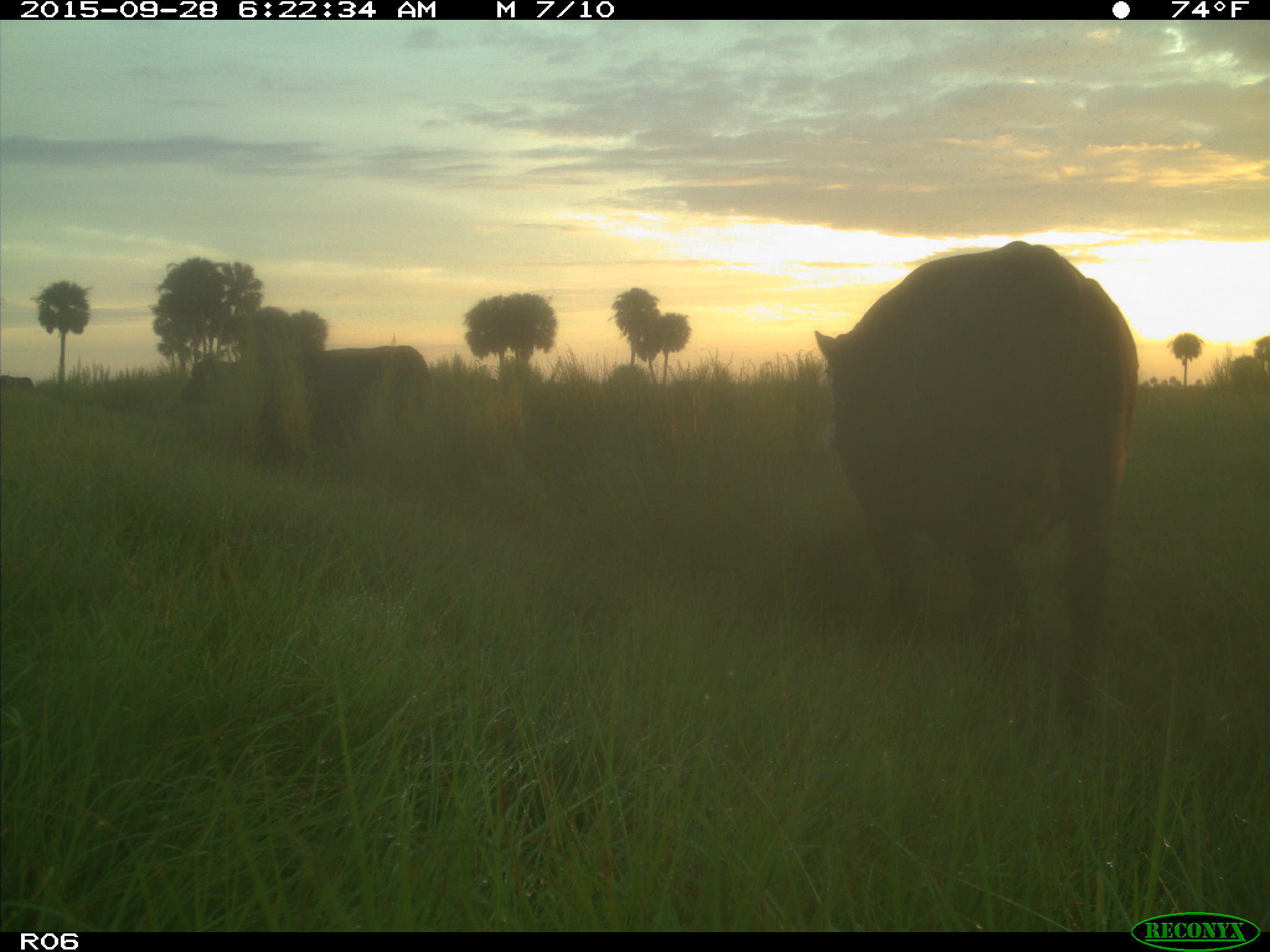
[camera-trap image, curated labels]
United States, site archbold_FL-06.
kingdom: Animalia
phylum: Chordata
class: Mammalia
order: Artiodactyla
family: Bovidae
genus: Bos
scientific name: Bos taurus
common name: domestic cow